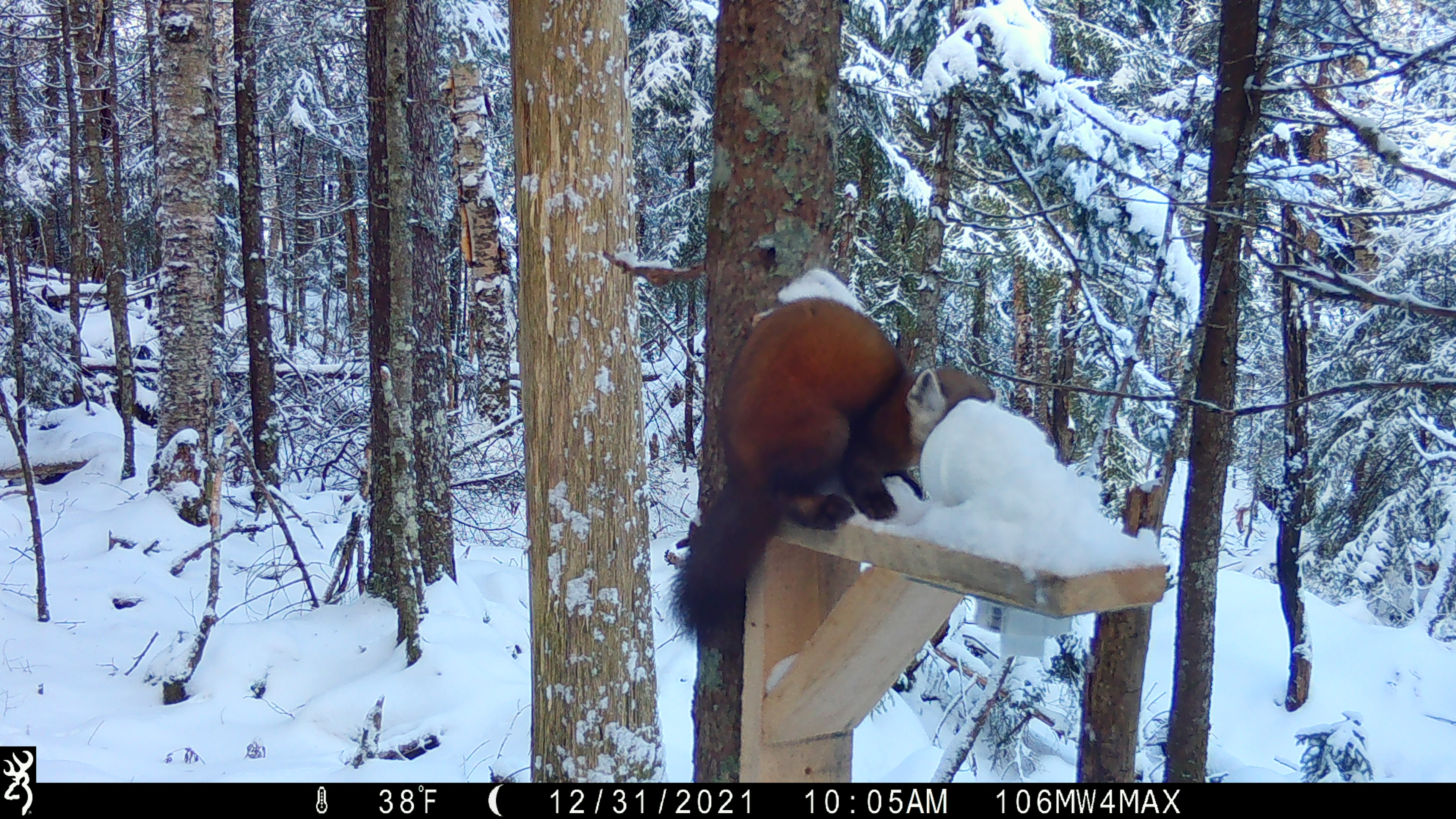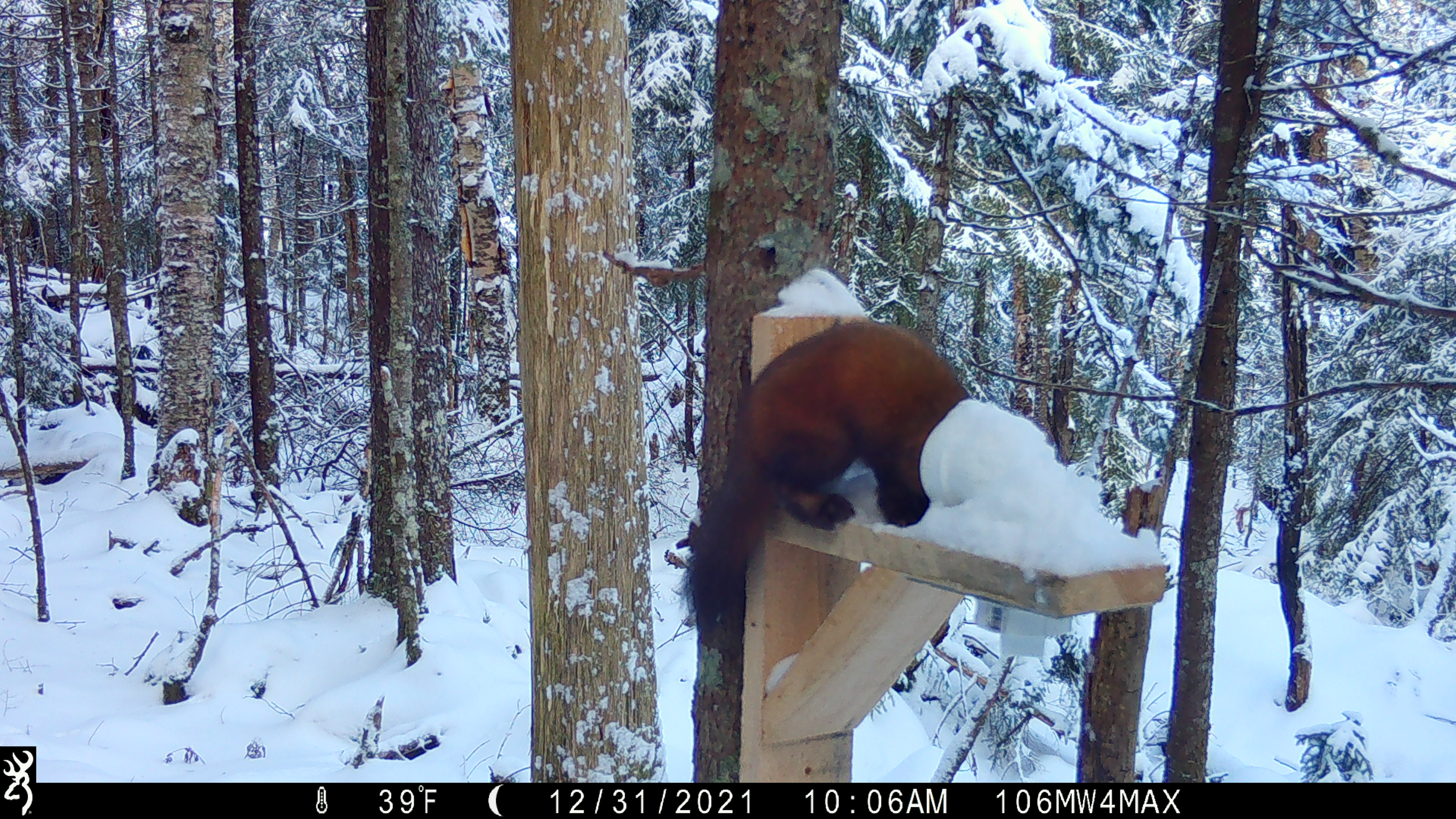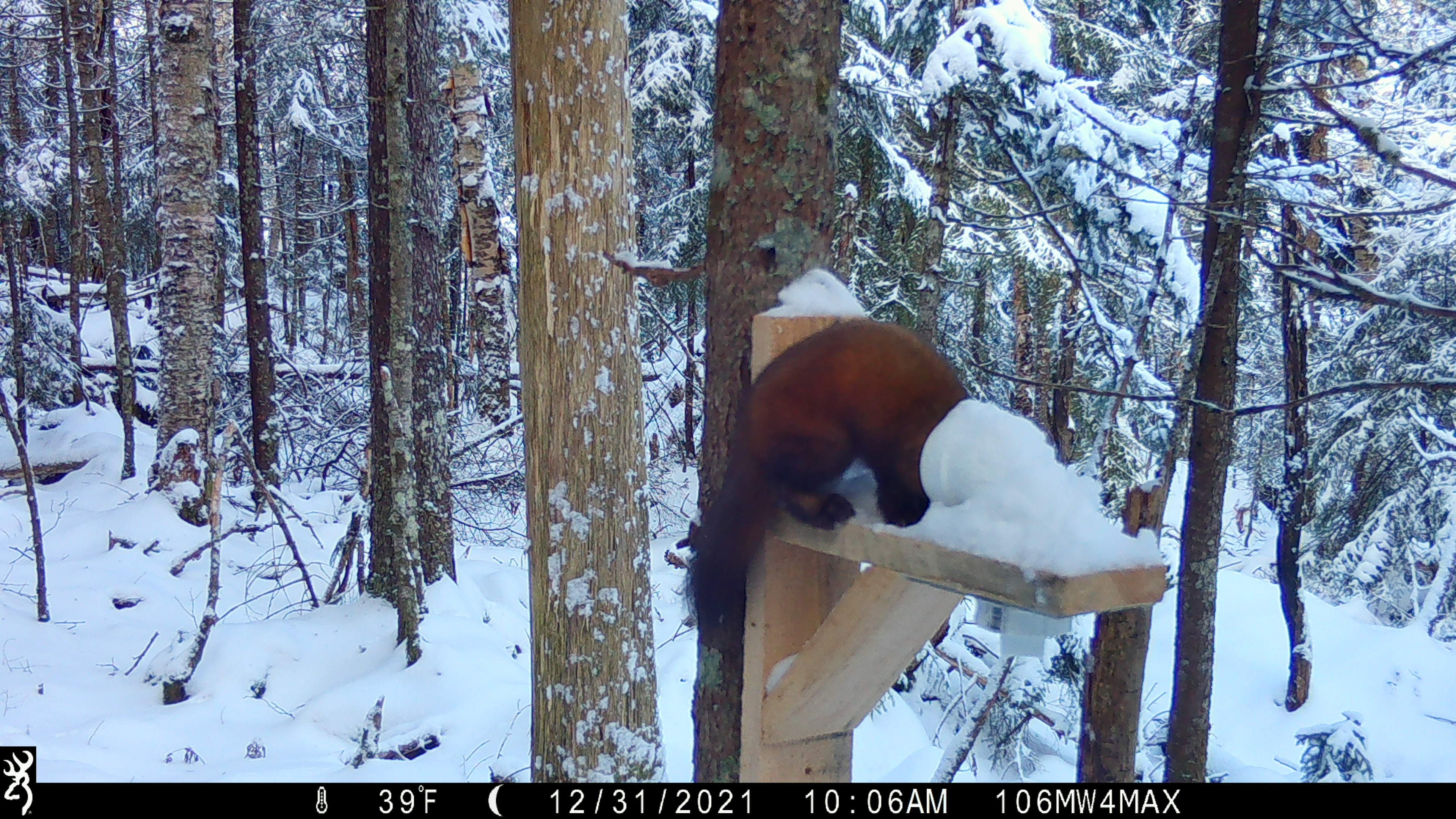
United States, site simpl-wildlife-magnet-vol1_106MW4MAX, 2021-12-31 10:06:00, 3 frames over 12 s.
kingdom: Animalia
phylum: Chordata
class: Mammalia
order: Carnivora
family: Mustelidae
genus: Martes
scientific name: Martes americana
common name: american marten